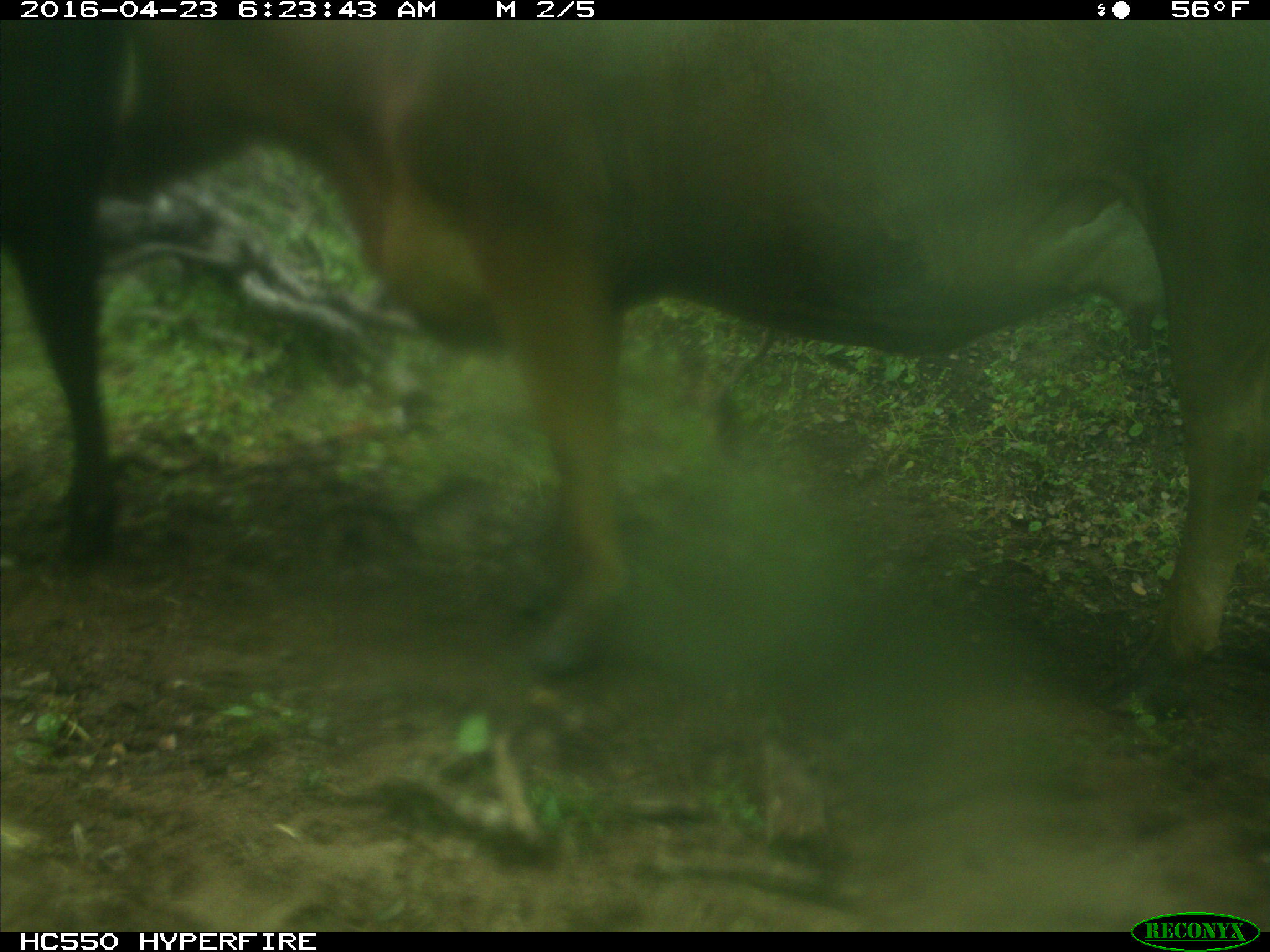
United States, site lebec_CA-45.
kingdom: Animalia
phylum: Chordata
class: Mammalia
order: Artiodactyla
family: Bovidae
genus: Bos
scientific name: Bos taurus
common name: domestic cow